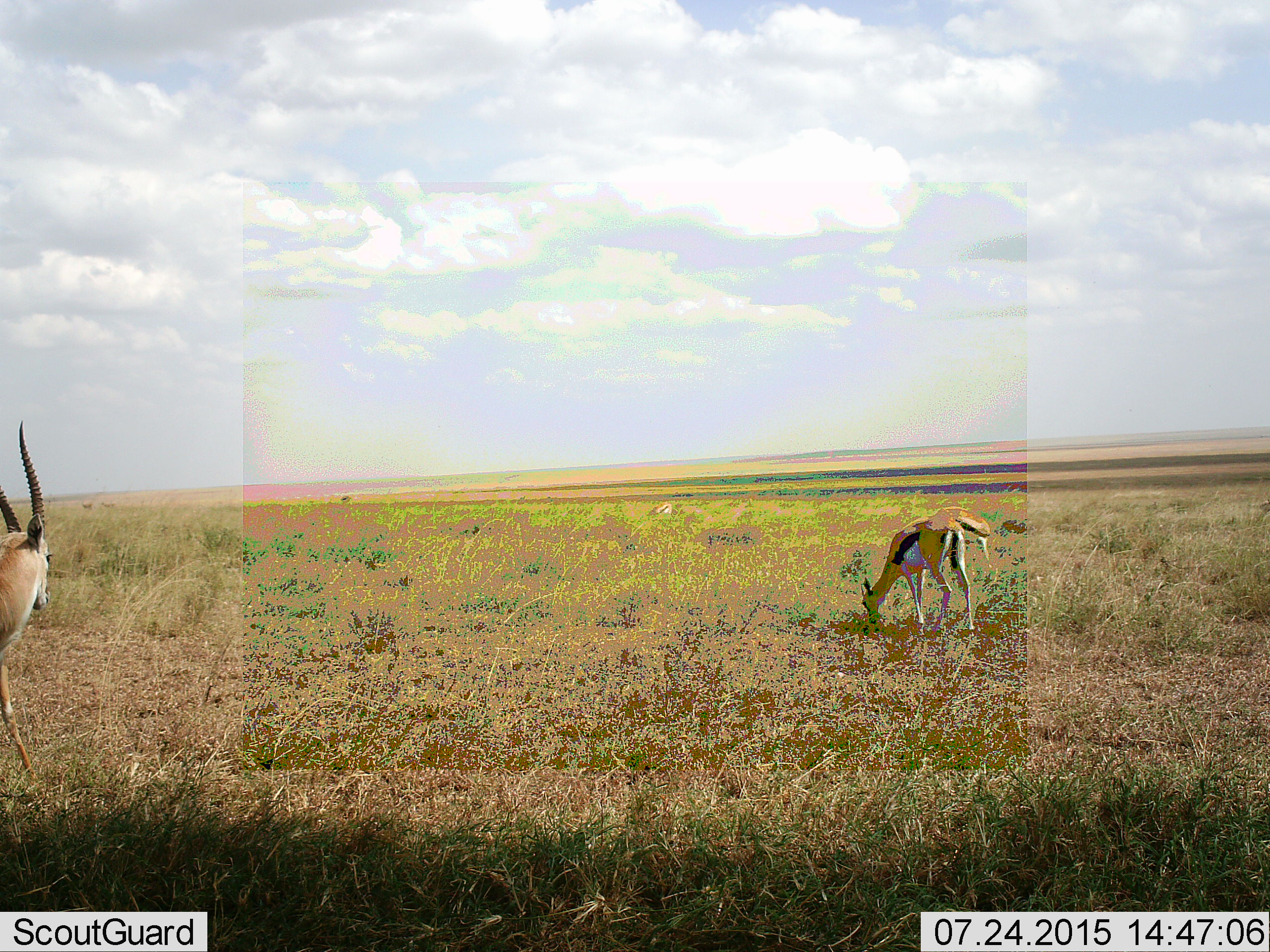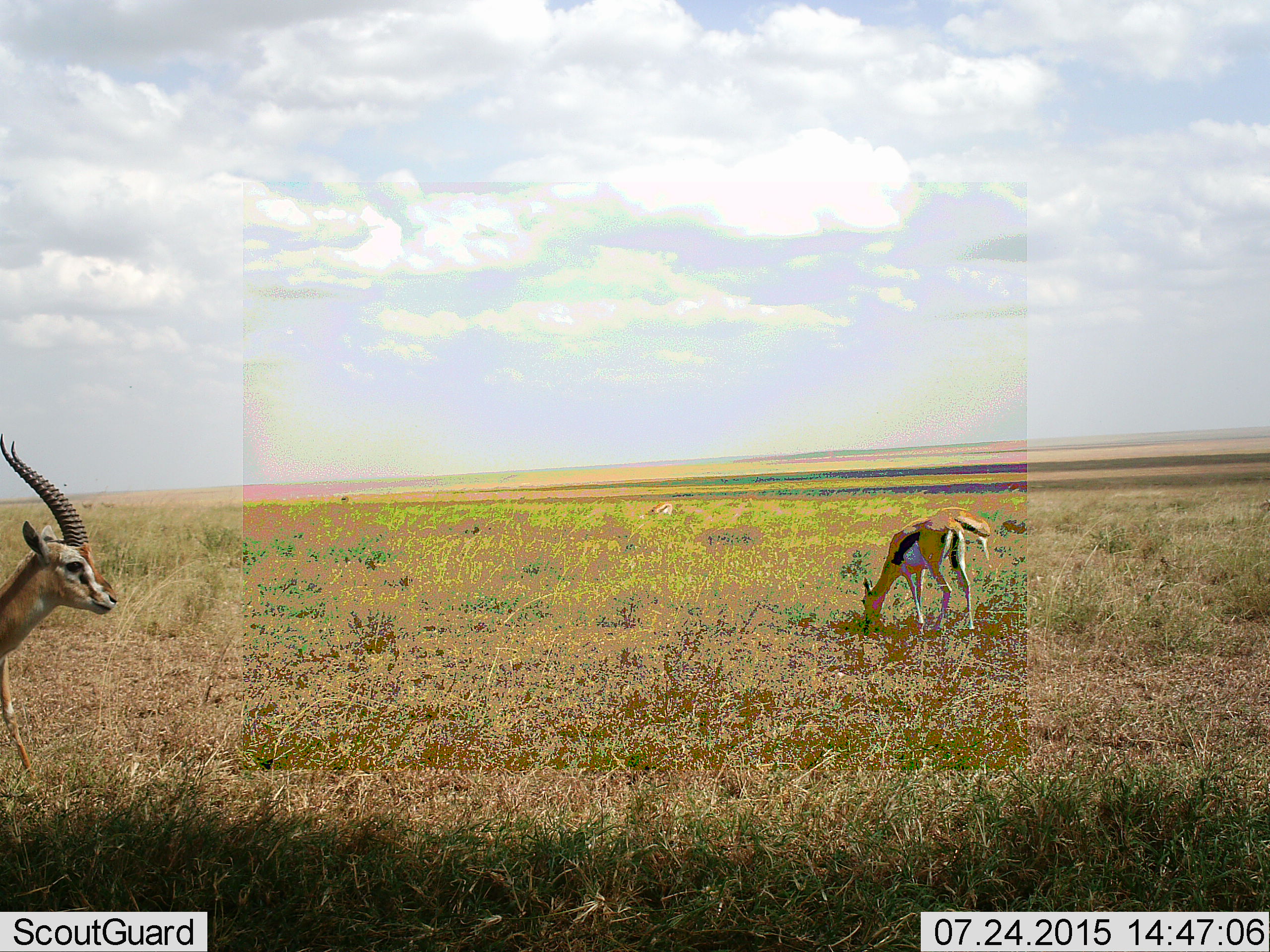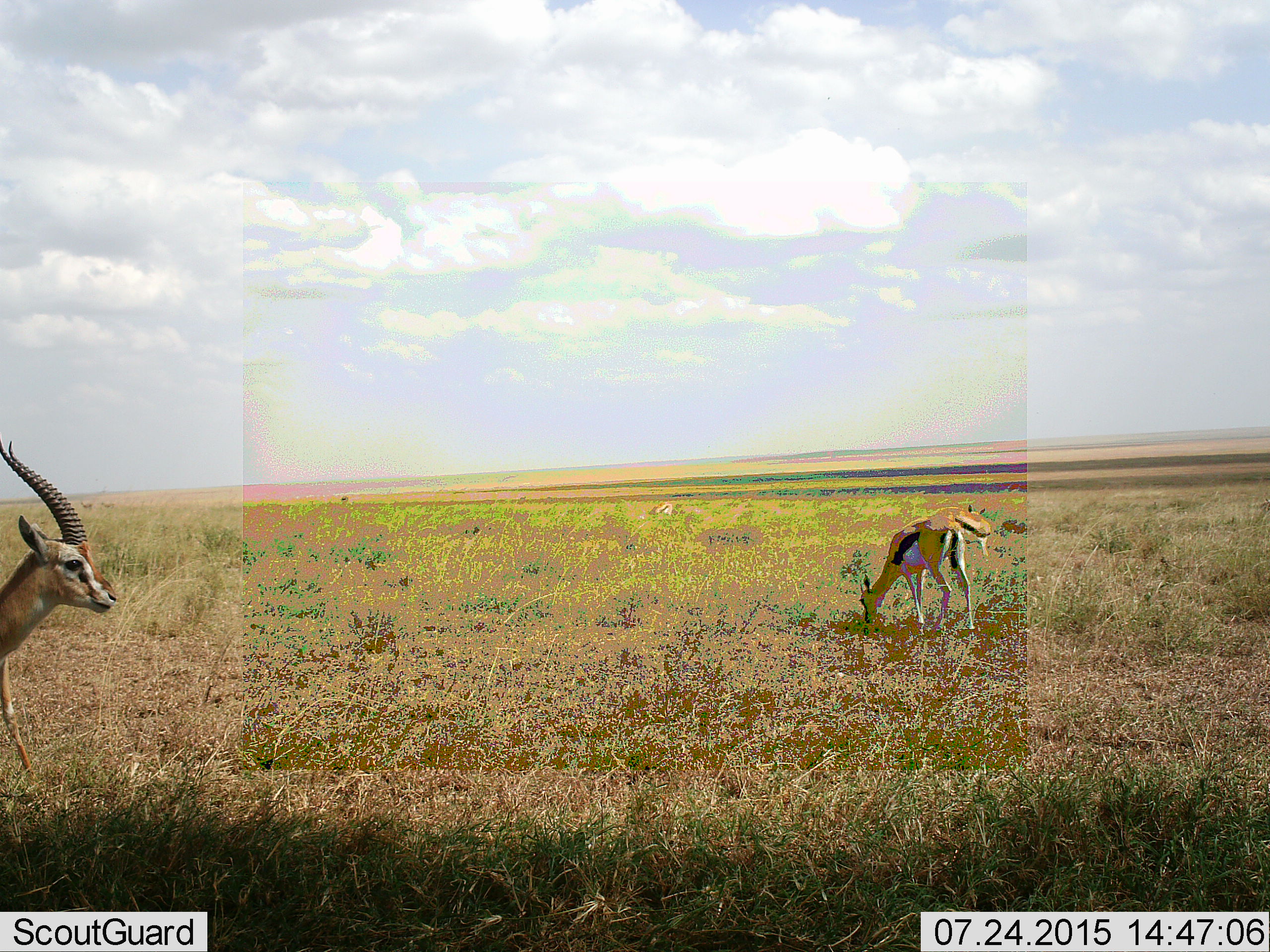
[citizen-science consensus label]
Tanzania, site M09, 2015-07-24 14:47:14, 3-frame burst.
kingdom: Animalia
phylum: Chordata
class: Mammalia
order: Artiodactyla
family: Bovidae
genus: Eudorcas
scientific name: Eudorcas thomsonii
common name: thomson's gazelle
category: gazellethomsons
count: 4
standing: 75%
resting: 0%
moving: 12%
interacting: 0%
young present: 0%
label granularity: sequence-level